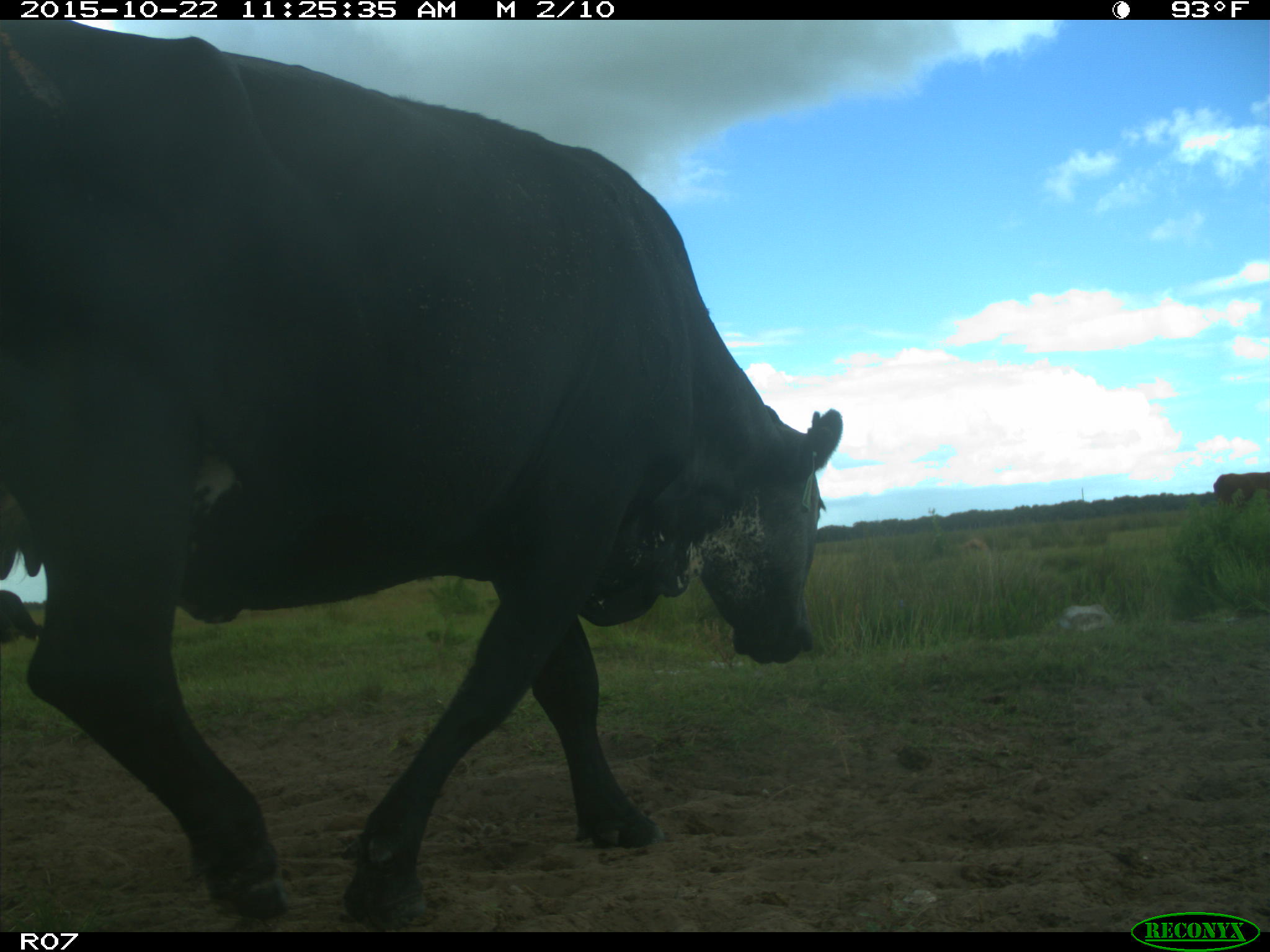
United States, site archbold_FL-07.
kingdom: Animalia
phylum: Chordata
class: Mammalia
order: Artiodactyla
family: Bovidae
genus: Bos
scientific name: Bos taurus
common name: domestic cow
Bos taurus (domestic cow).